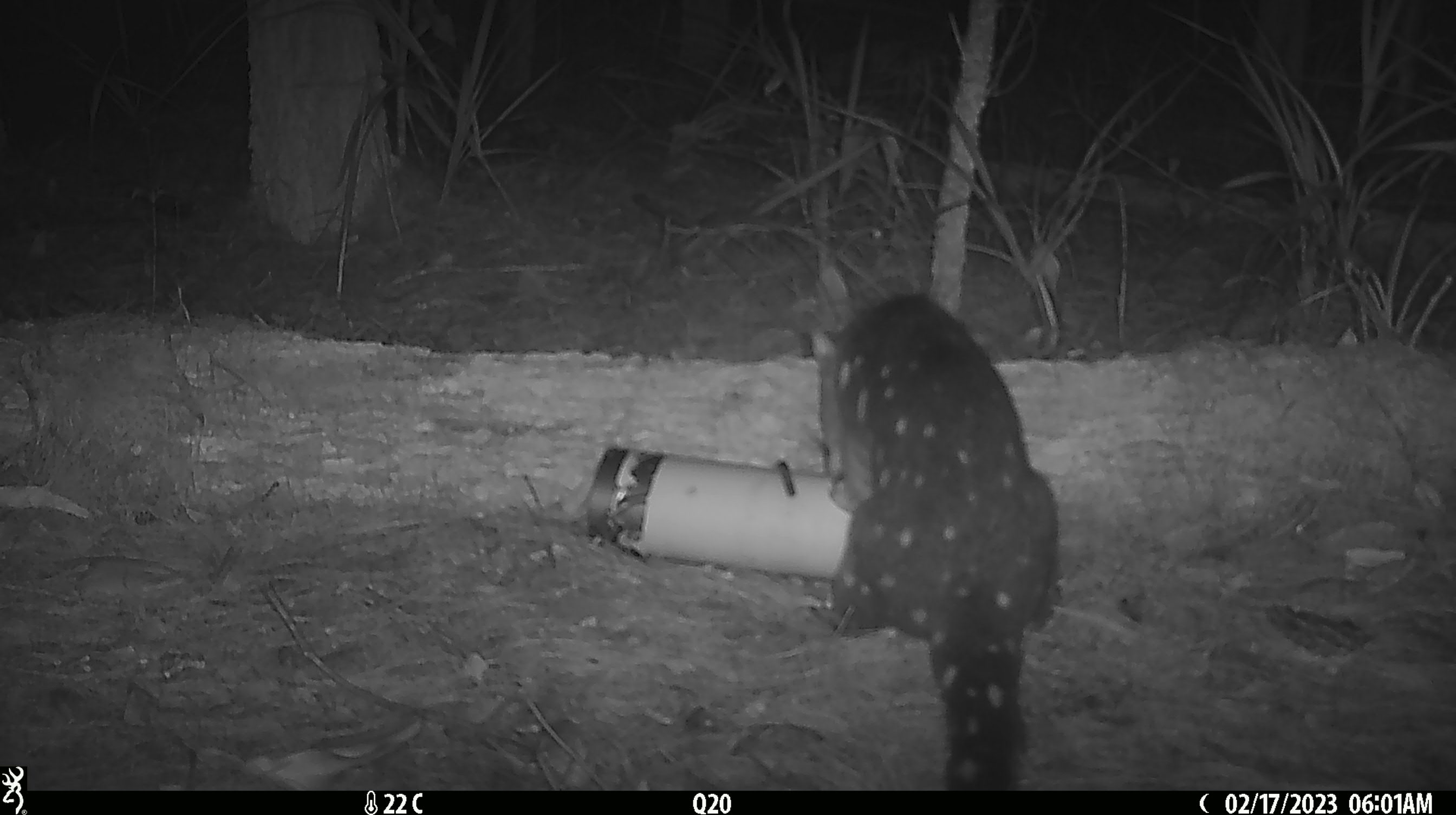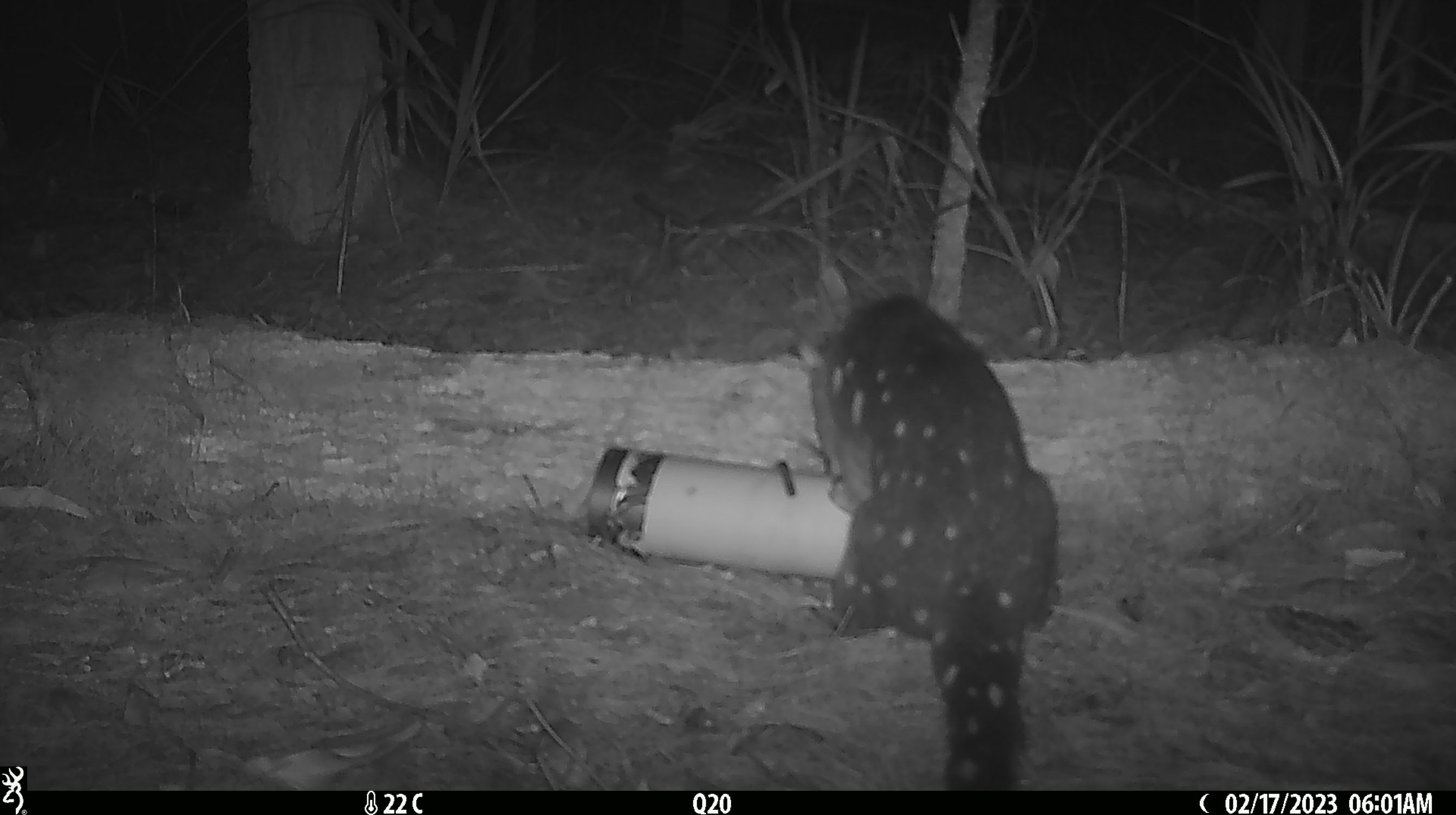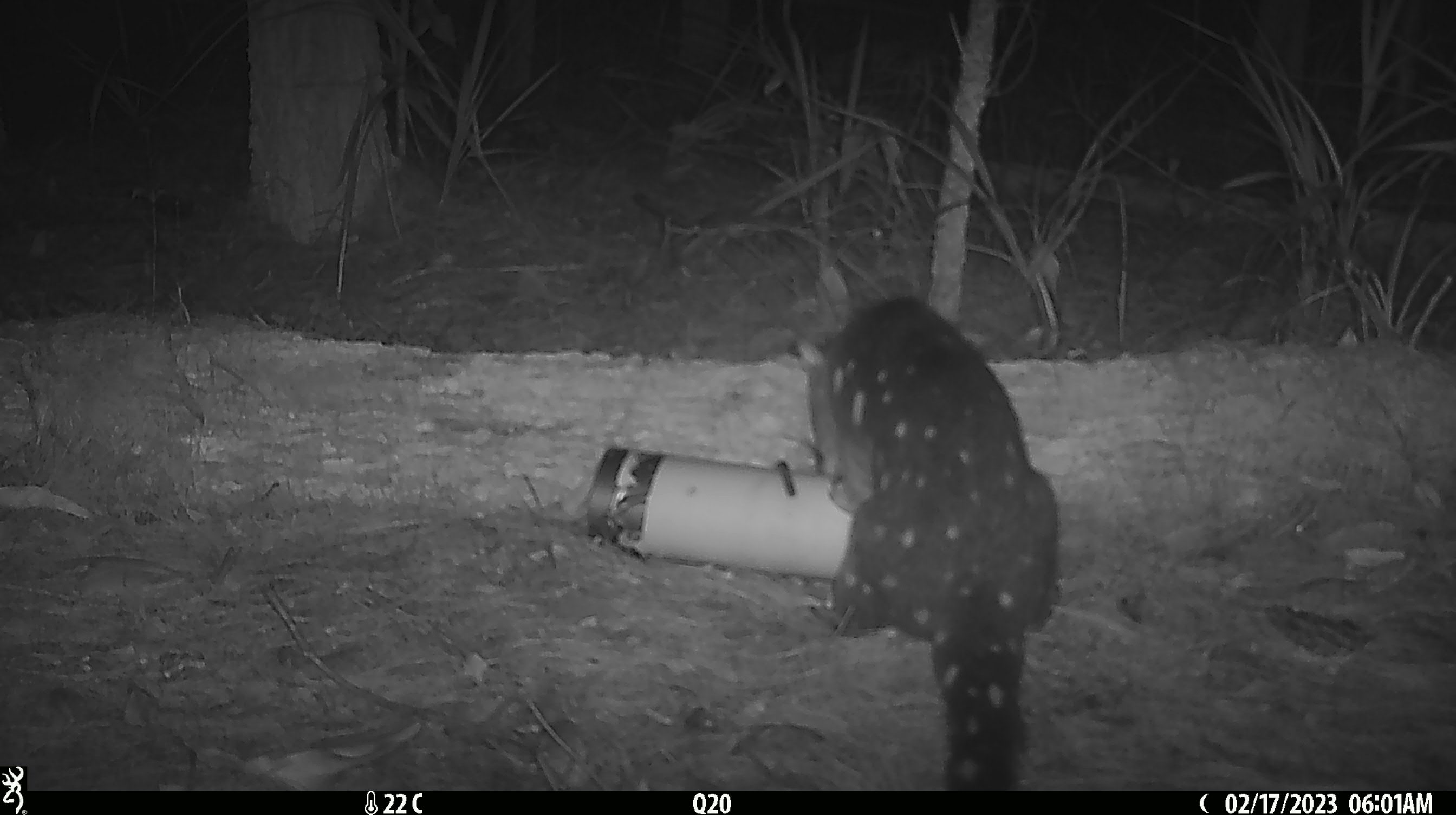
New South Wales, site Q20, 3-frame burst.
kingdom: Animalia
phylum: Chordata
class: Mammalia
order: Dasyuromorphia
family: Dasyuridae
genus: Dasyurus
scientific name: Dasyurus maculatus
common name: spotted-tailed quoll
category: quoll